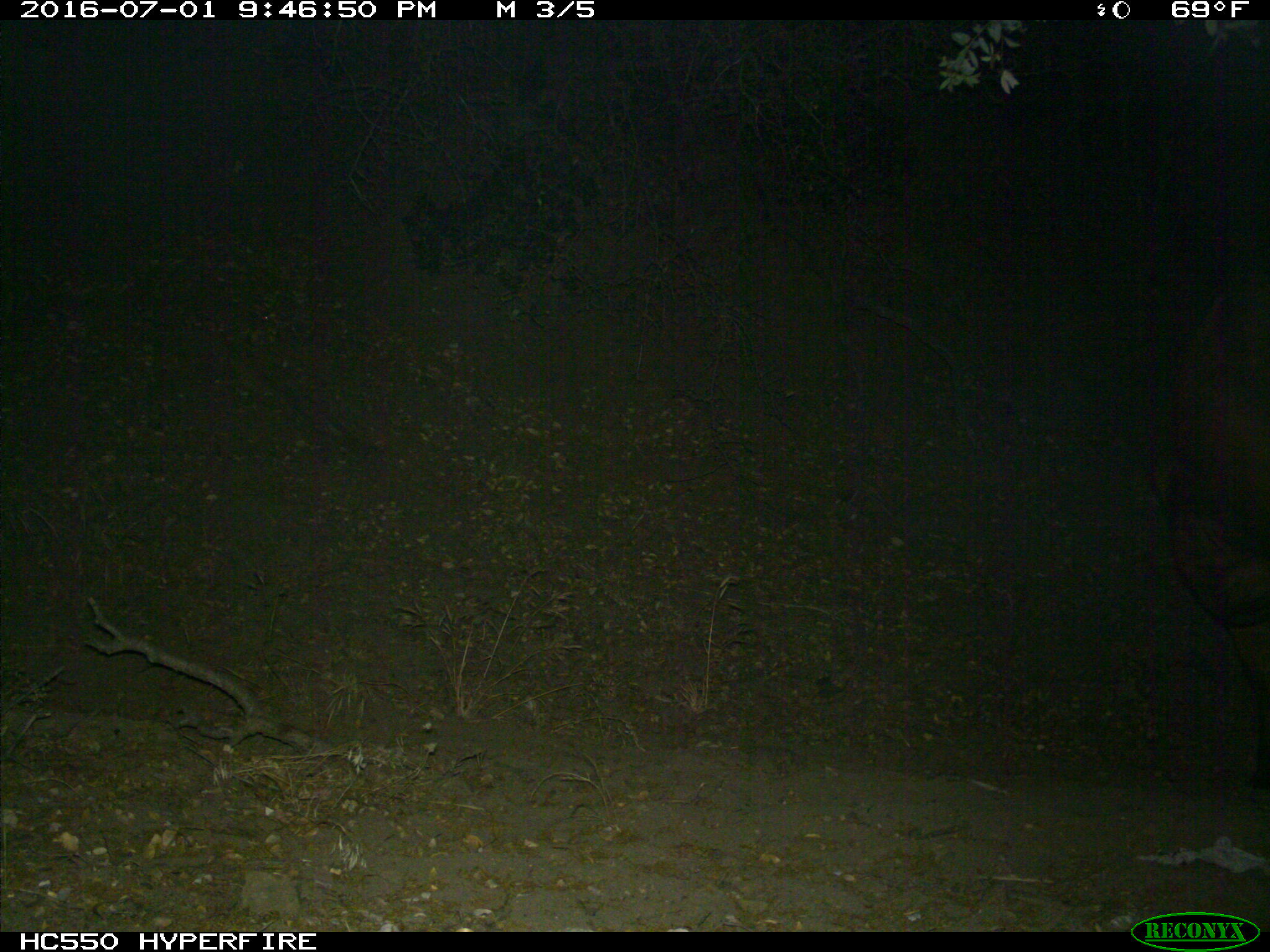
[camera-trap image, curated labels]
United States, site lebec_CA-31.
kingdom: Animalia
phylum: Chordata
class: Mammalia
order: Artiodactyla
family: Bovidae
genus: Bos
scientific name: Bos taurus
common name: domestic cow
Bos taurus (domestic cow).